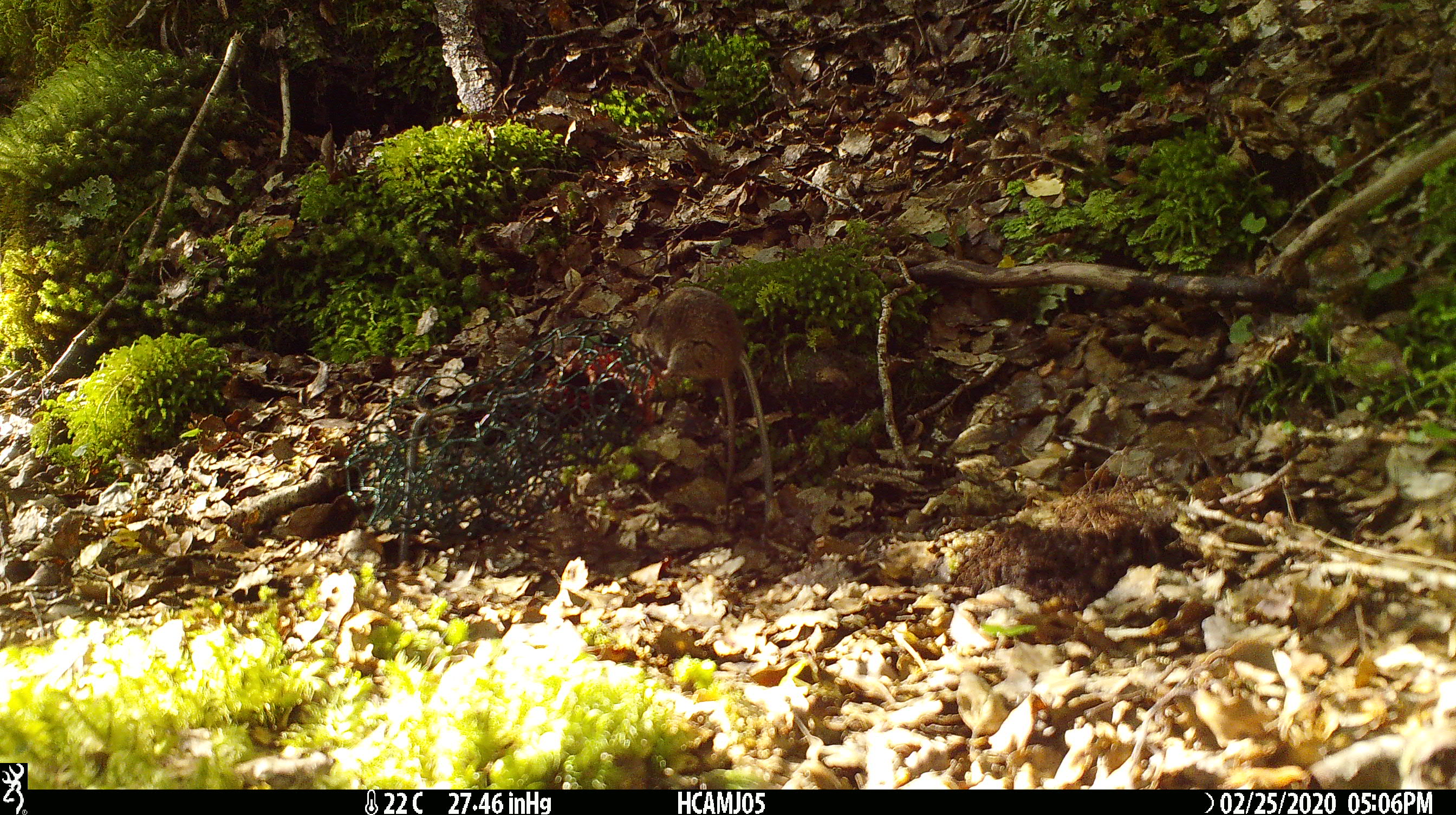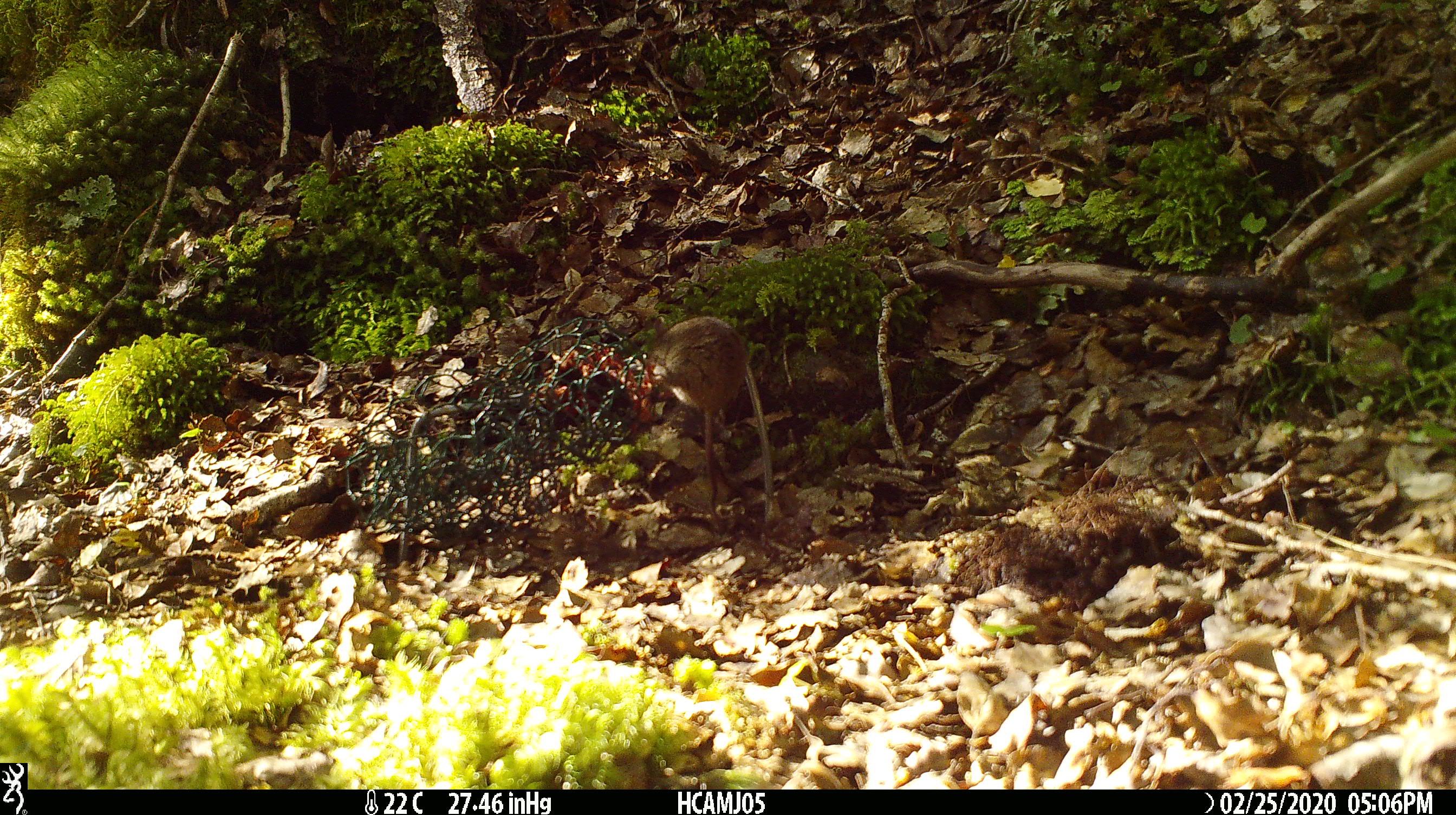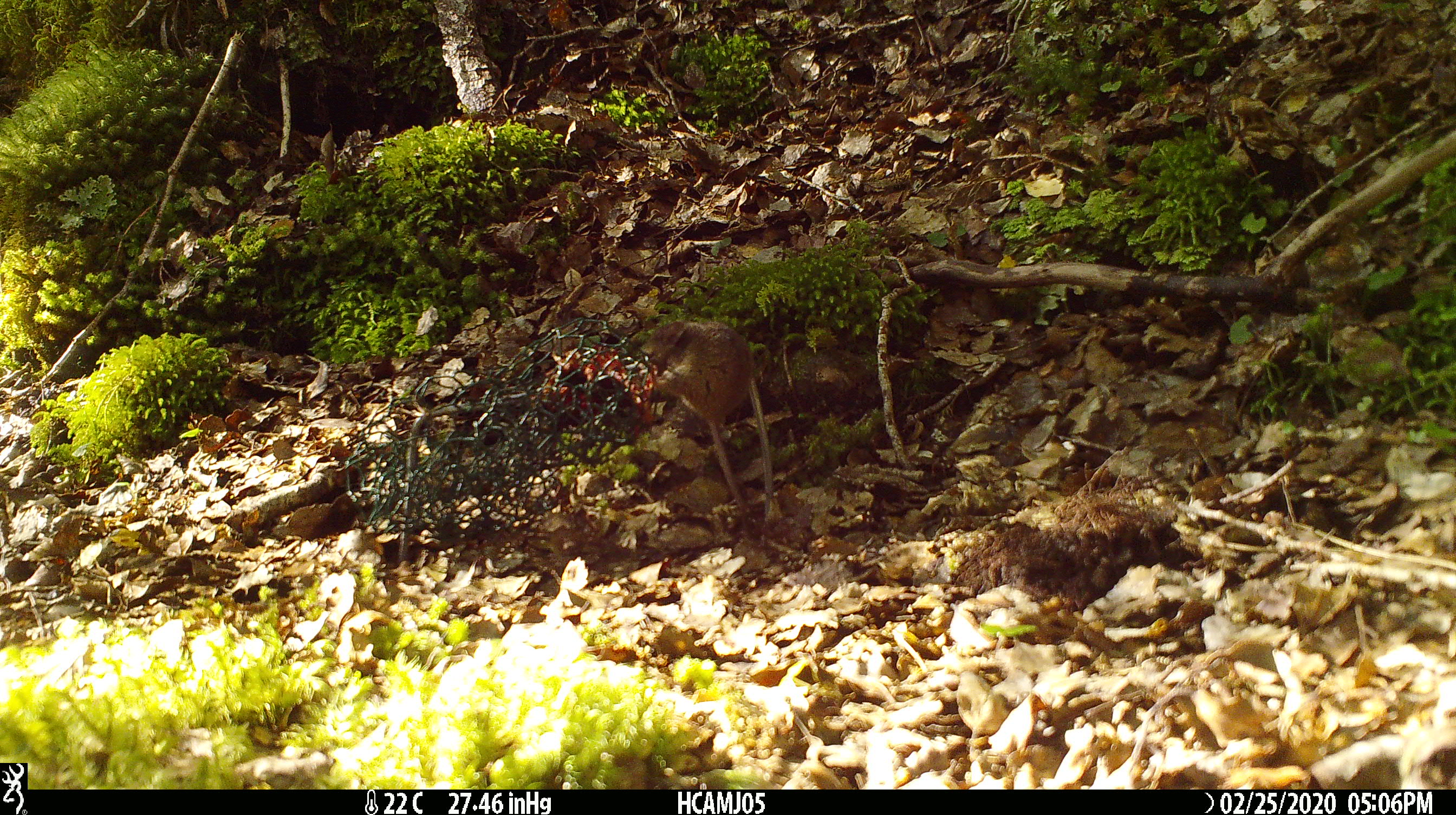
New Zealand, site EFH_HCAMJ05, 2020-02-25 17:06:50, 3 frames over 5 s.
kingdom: Animalia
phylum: Chordata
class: Mammalia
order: Rodentia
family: Muridae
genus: Mus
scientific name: Mus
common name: mouse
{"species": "mouse (Mus)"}